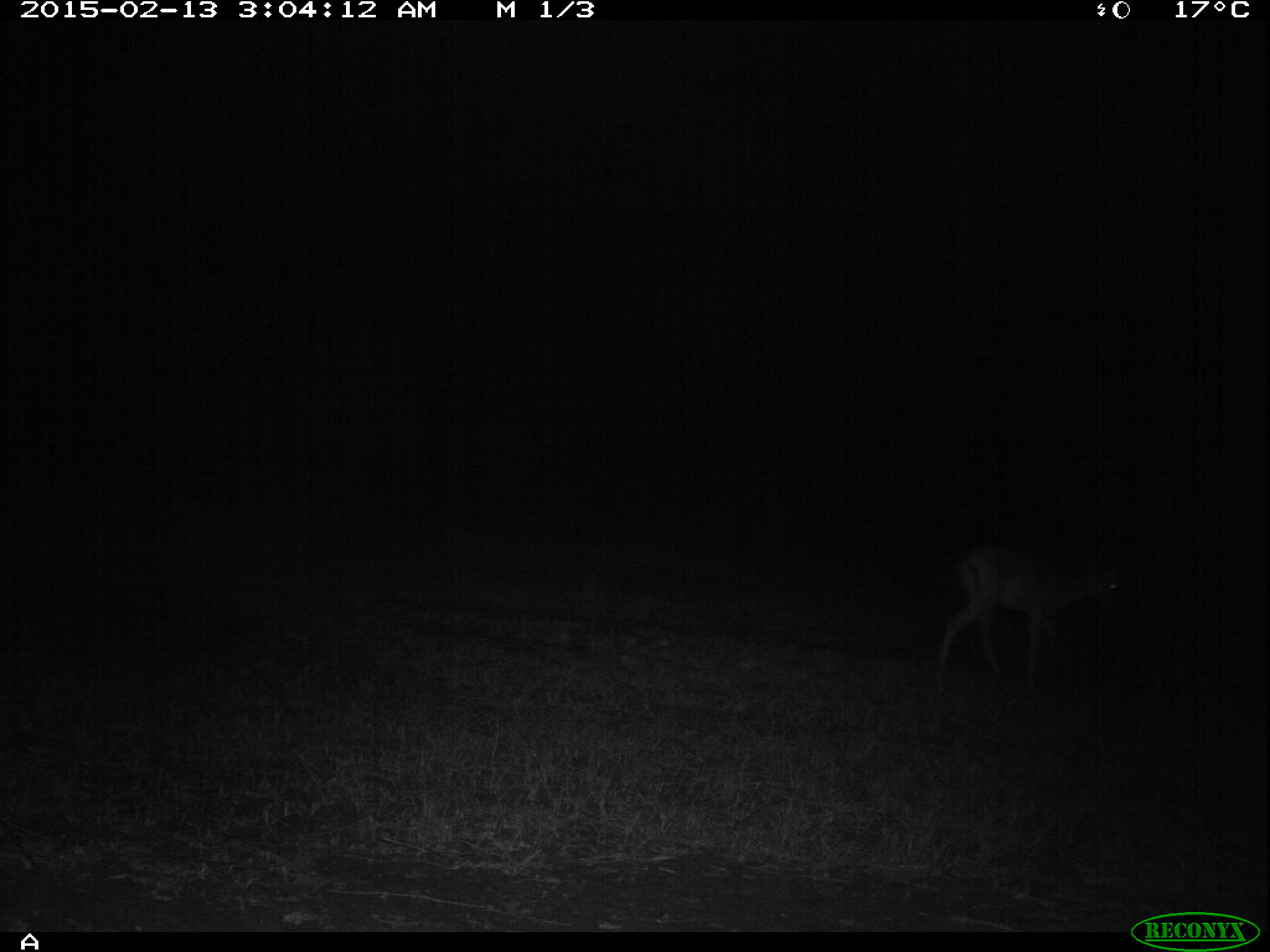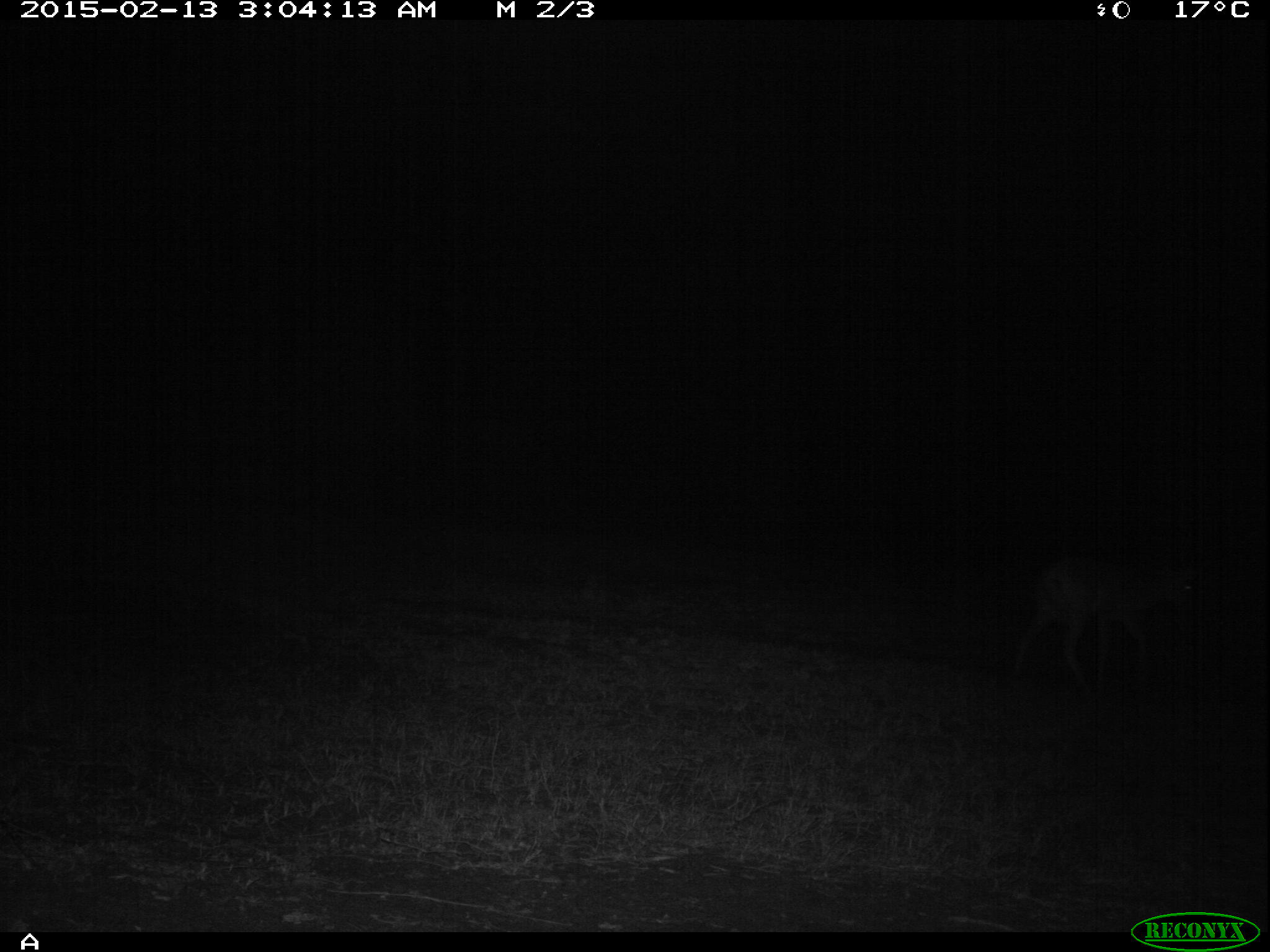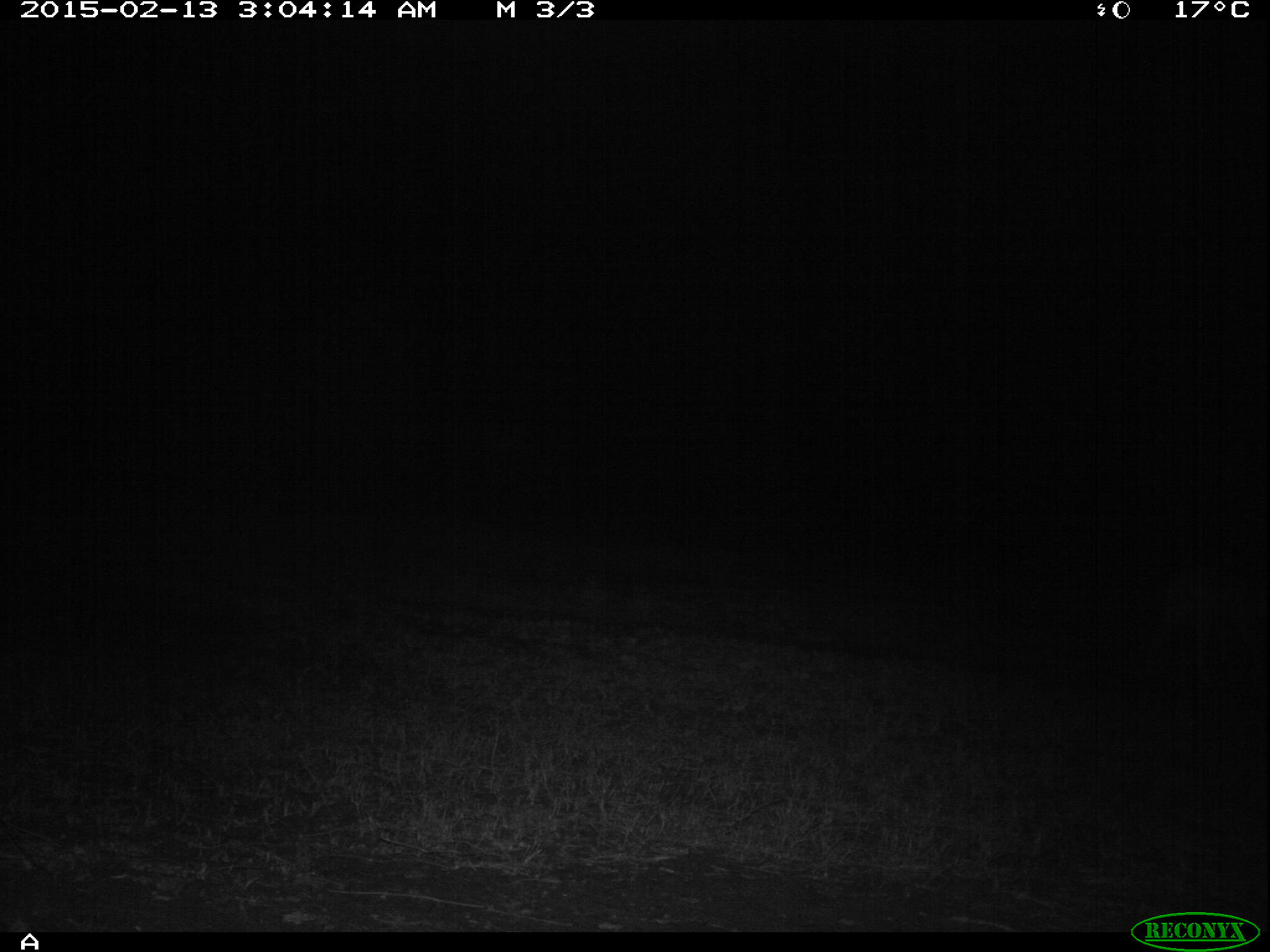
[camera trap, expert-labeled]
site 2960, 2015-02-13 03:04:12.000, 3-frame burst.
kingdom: Animalia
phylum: Chordata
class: Mammalia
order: Artiodactyla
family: Bovidae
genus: Aepyceros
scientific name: Aepyceros melampus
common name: impala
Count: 1.